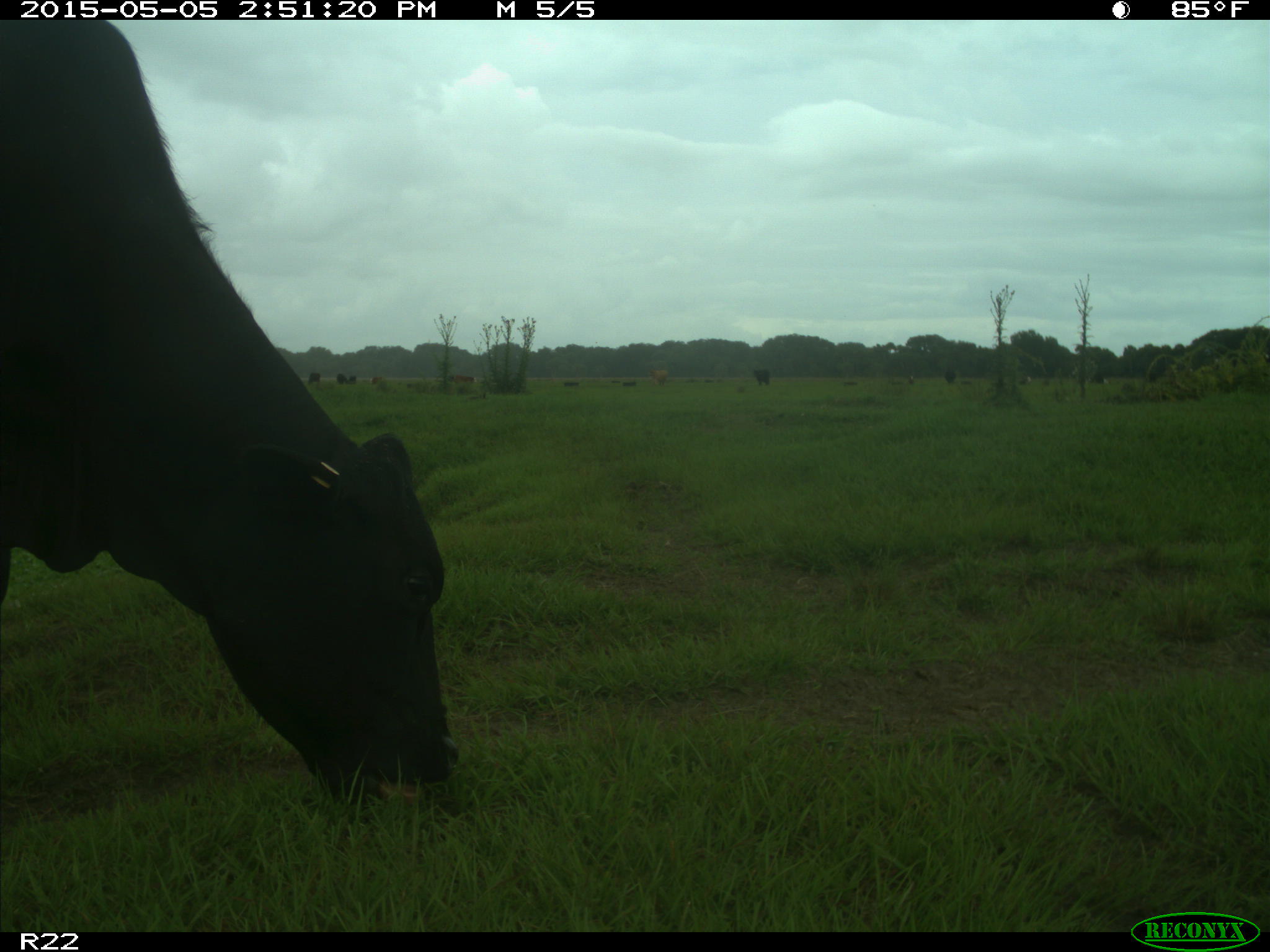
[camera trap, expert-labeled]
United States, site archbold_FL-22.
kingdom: Animalia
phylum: Chordata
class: Mammalia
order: Artiodactyla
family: Bovidae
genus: Bos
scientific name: Bos taurus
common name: domestic cow